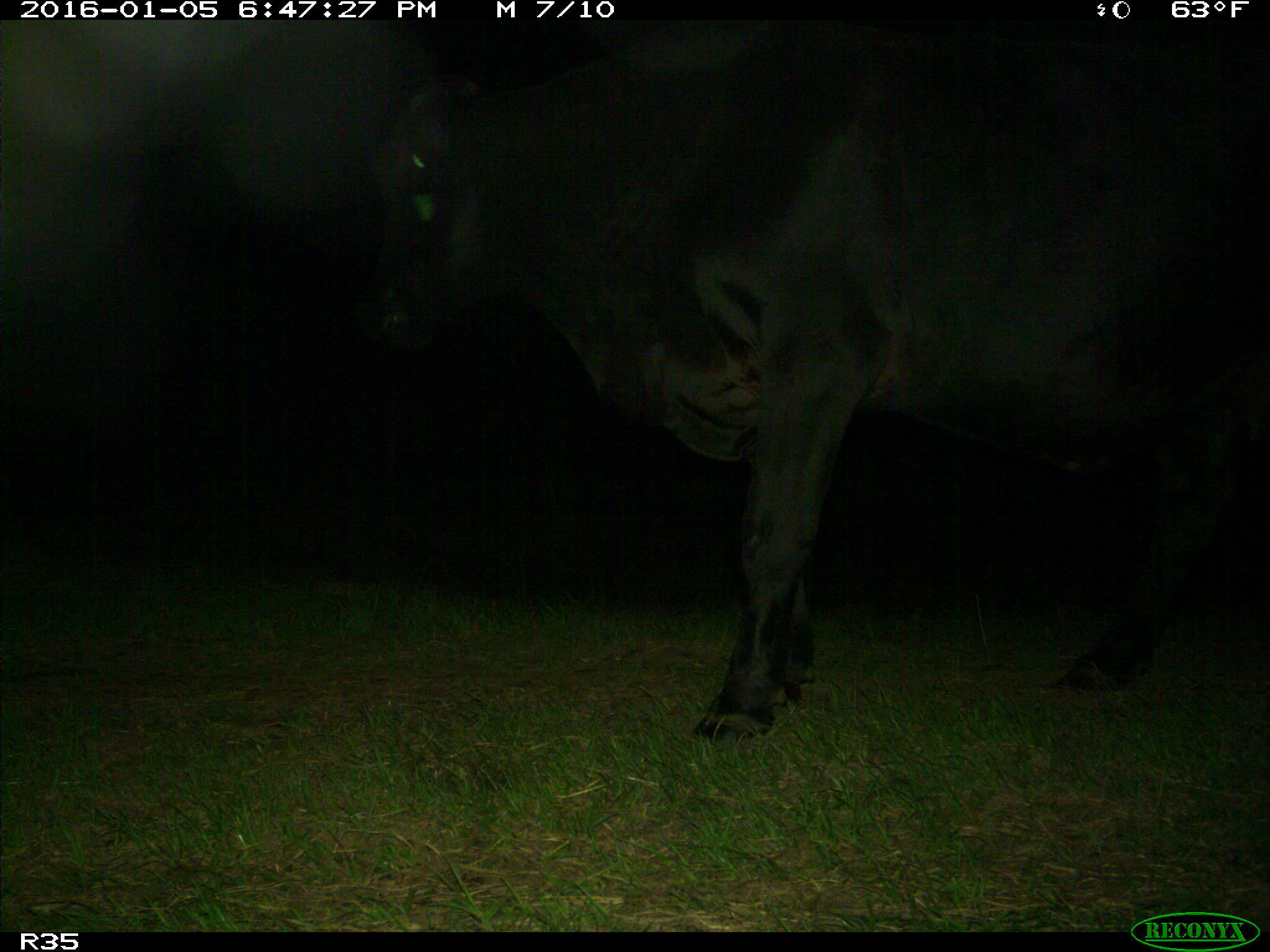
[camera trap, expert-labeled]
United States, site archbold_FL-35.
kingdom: Animalia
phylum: Chordata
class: Mammalia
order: Artiodactyla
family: Bovidae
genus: Bos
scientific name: Bos taurus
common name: domestic cow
Bos taurus (domestic cow).